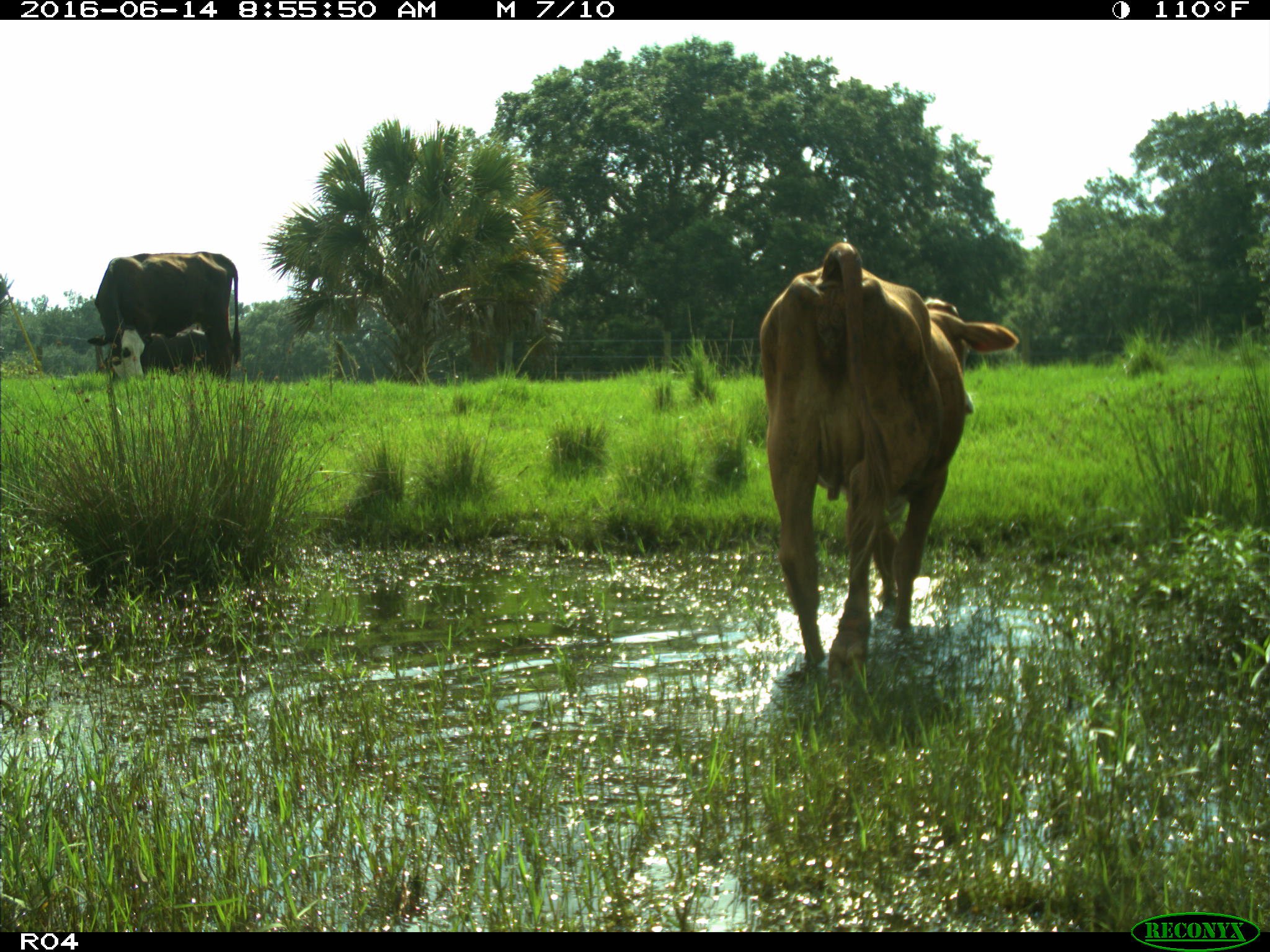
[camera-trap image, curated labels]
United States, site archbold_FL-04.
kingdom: Animalia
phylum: Chordata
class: Mammalia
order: Artiodactyla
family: Bovidae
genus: Bos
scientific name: Bos taurus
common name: domestic cow